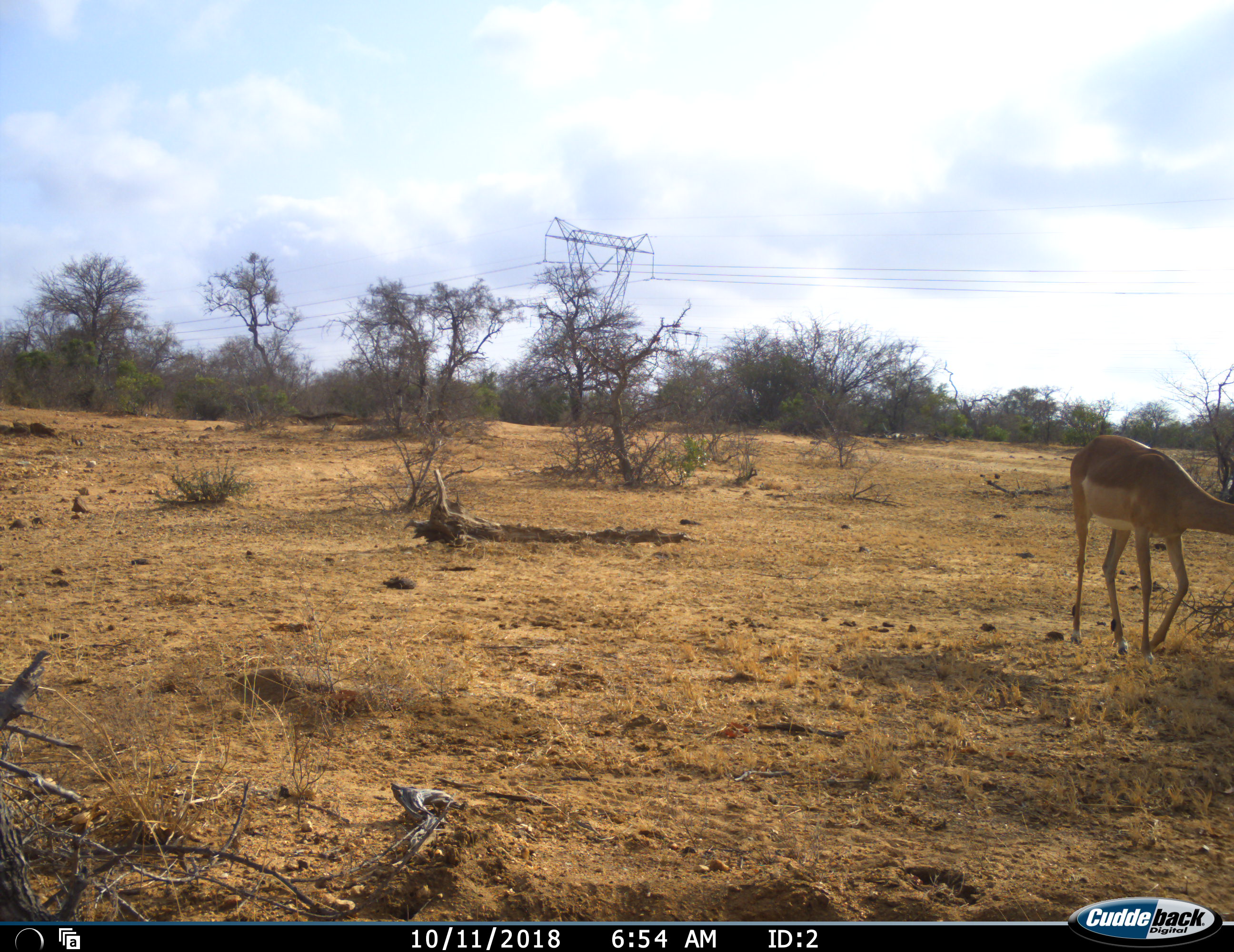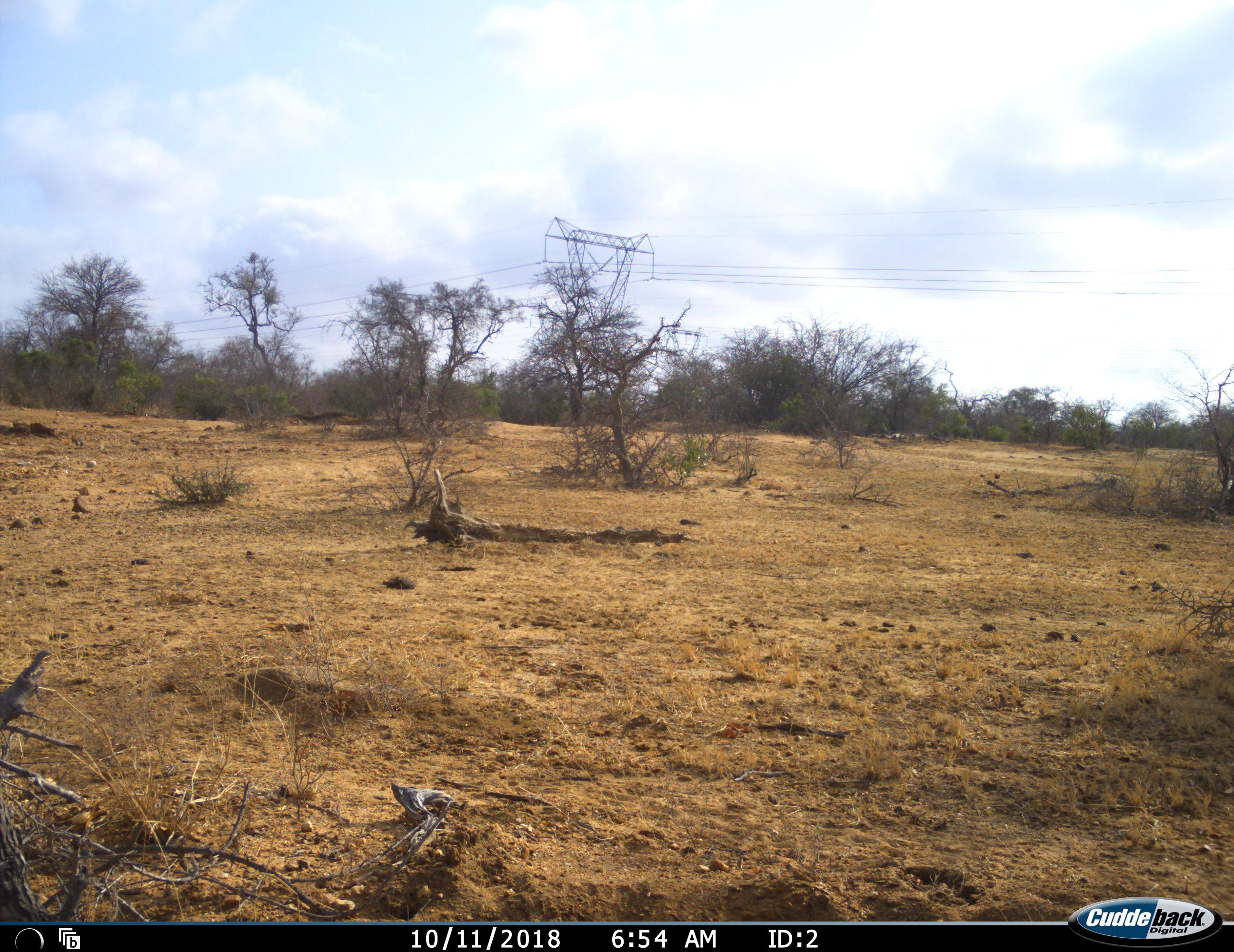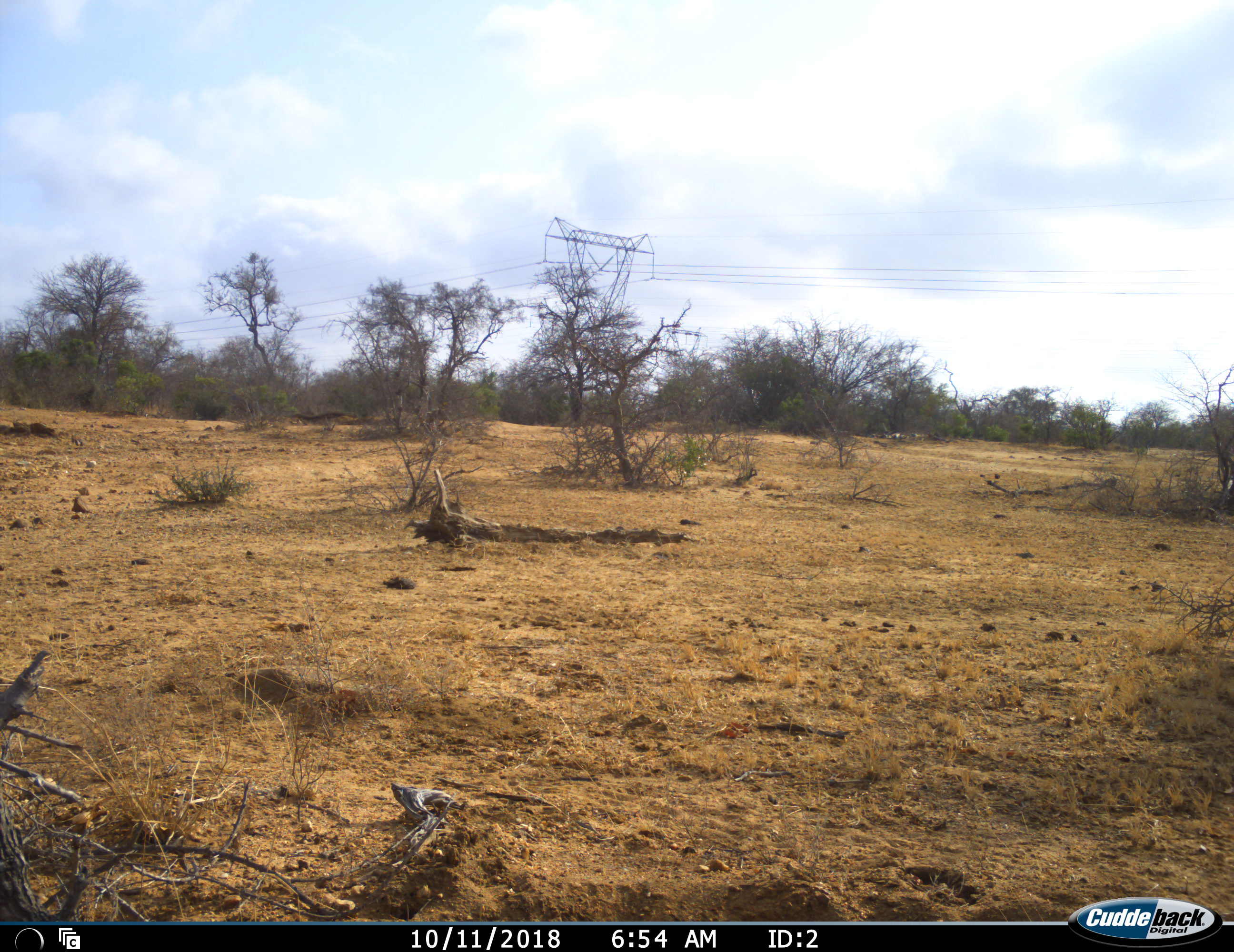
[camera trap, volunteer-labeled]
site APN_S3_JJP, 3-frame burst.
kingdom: Animalia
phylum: Chordata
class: Mammalia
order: Artiodactyla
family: Bovidae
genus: Aepyceros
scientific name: Aepyceros melampus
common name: impala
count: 1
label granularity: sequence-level